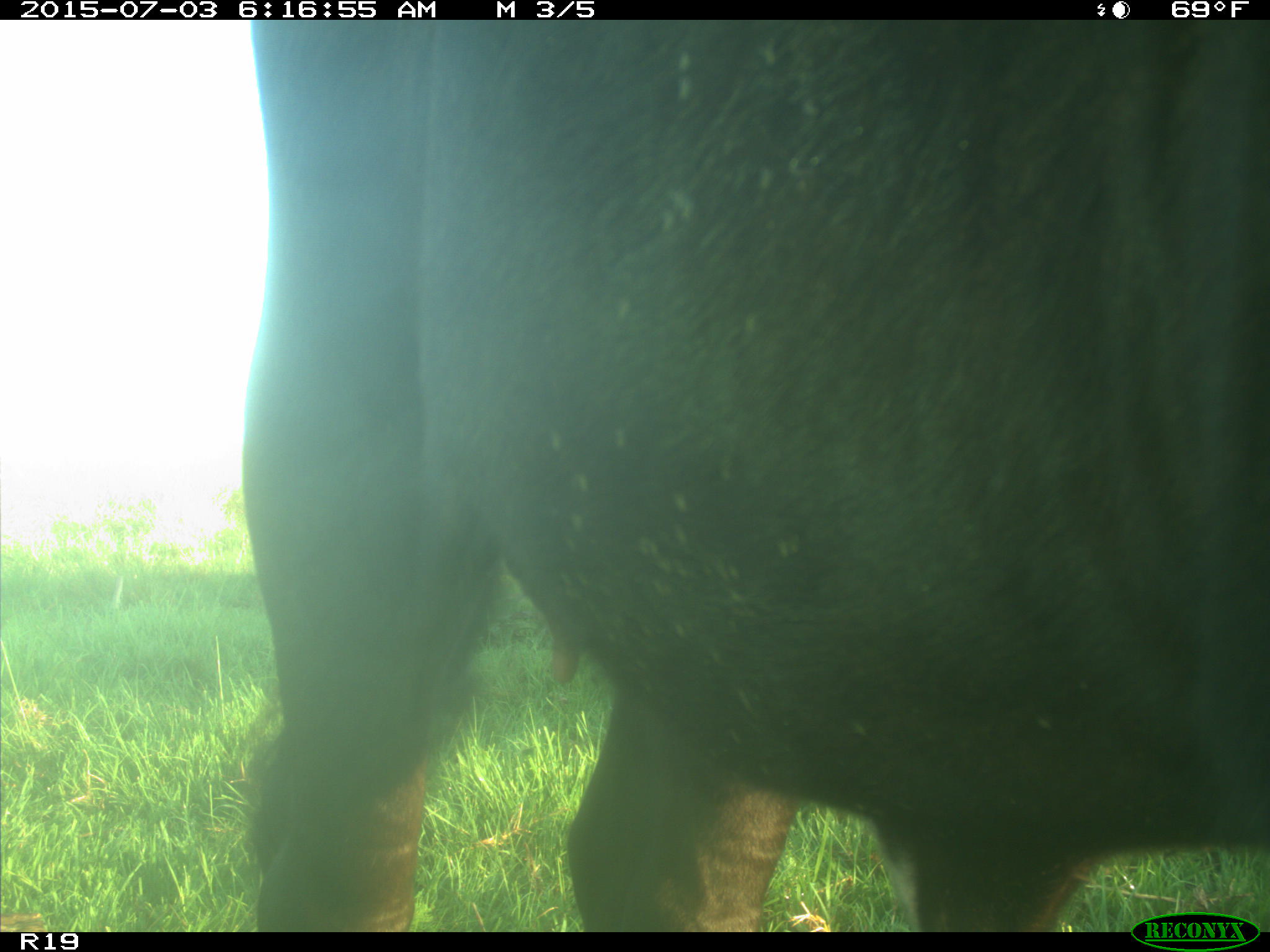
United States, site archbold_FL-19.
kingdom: Animalia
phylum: Chordata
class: Mammalia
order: Artiodactyla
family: Bovidae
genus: Bos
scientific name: Bos taurus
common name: domestic cow